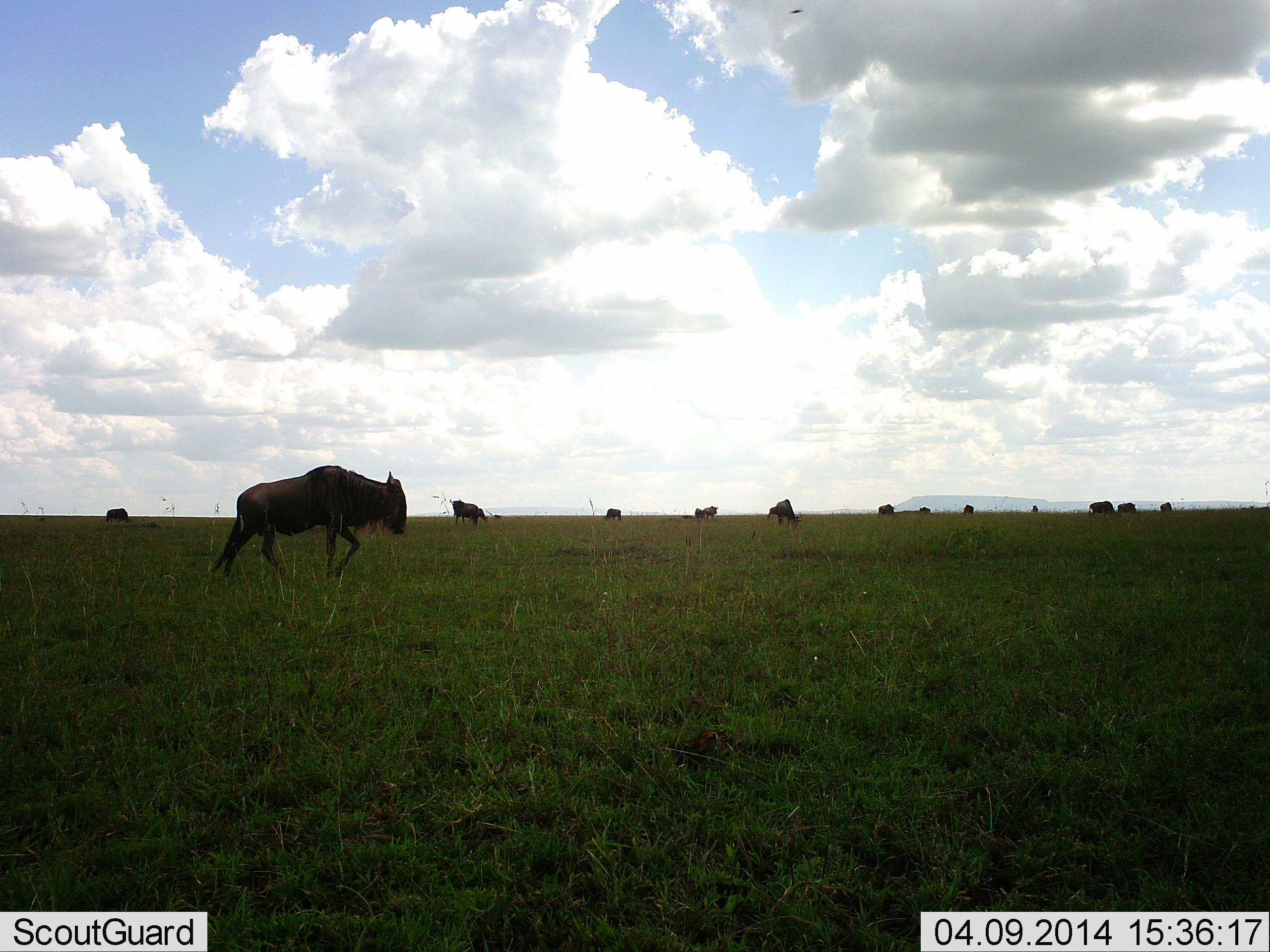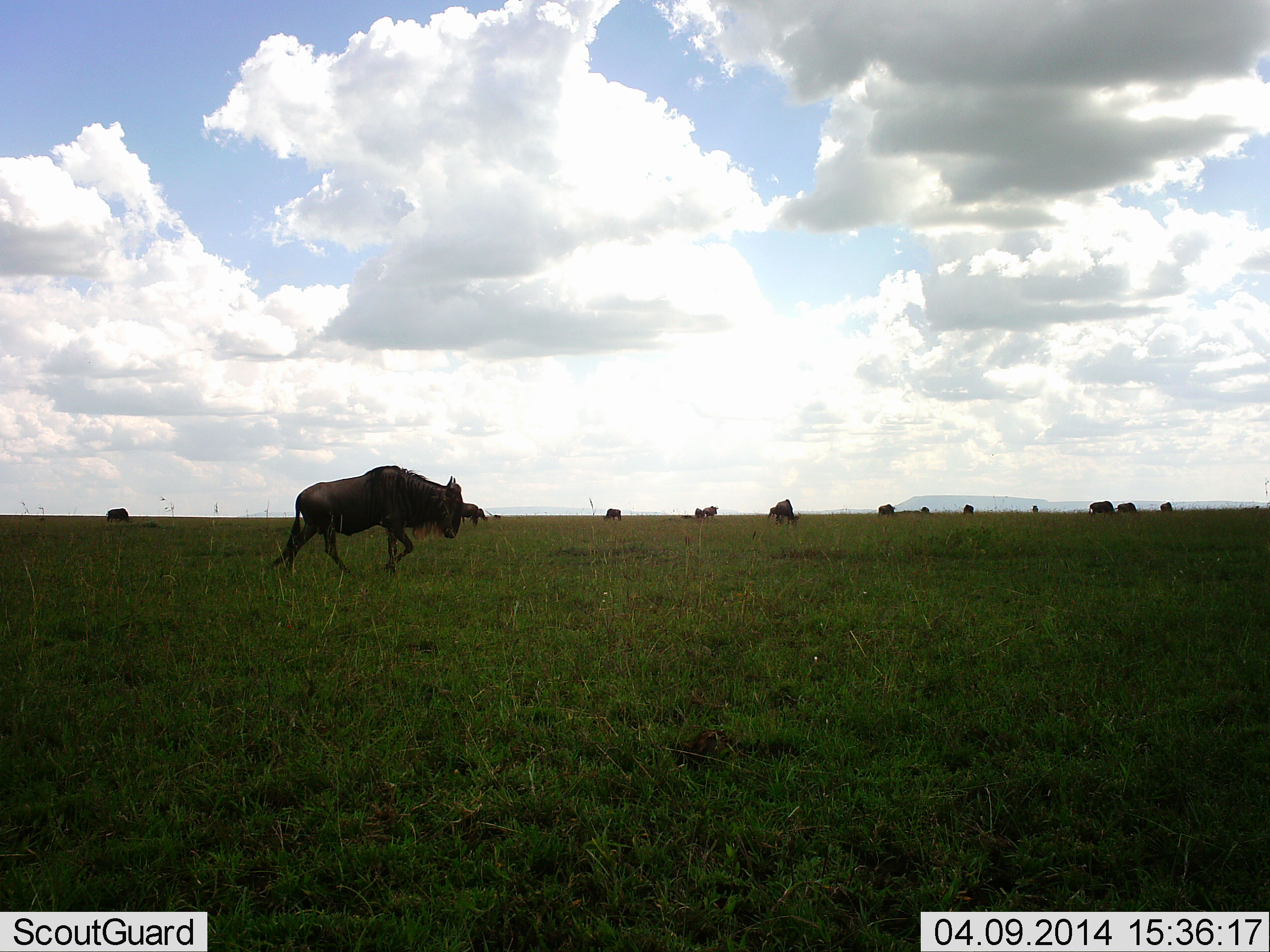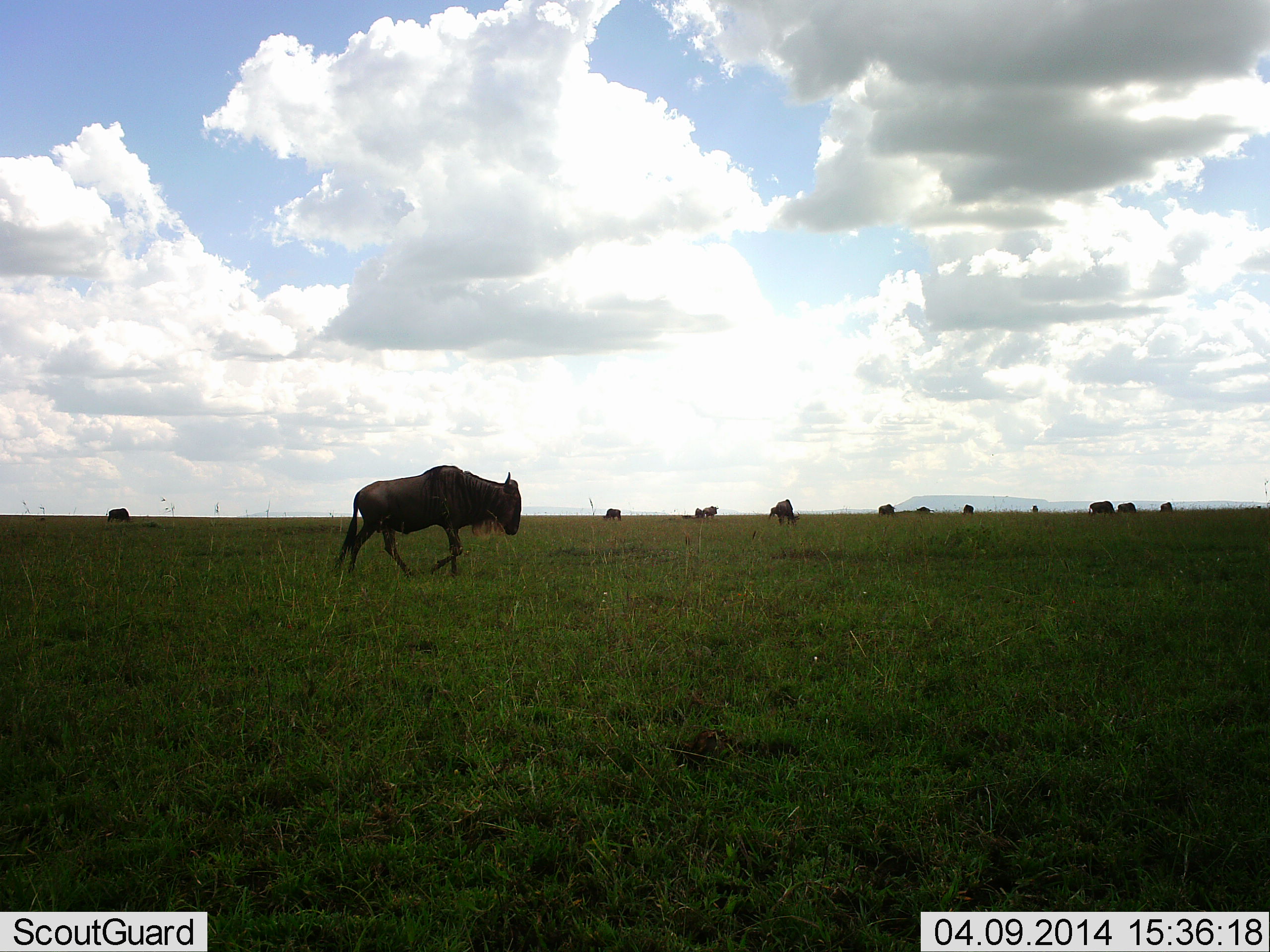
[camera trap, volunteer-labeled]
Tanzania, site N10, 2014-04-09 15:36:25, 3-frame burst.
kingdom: Animalia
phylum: Chordata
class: Mammalia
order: Artiodactyla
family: Bovidae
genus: Connochaetes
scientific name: Connochaetes taurinus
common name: blue wildebeest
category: wildebeest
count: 11-50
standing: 40%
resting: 0%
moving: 70%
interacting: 0%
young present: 0%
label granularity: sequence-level